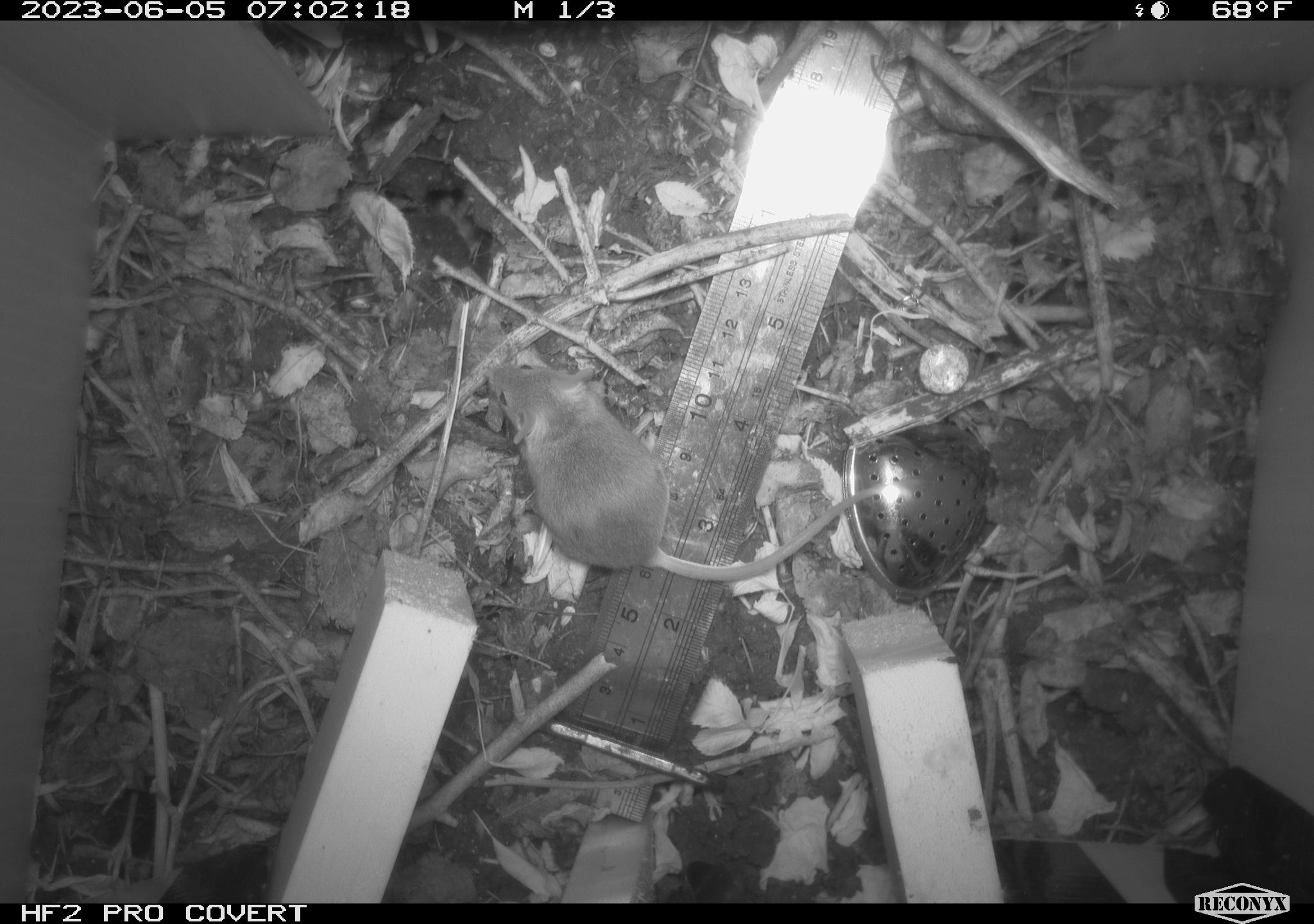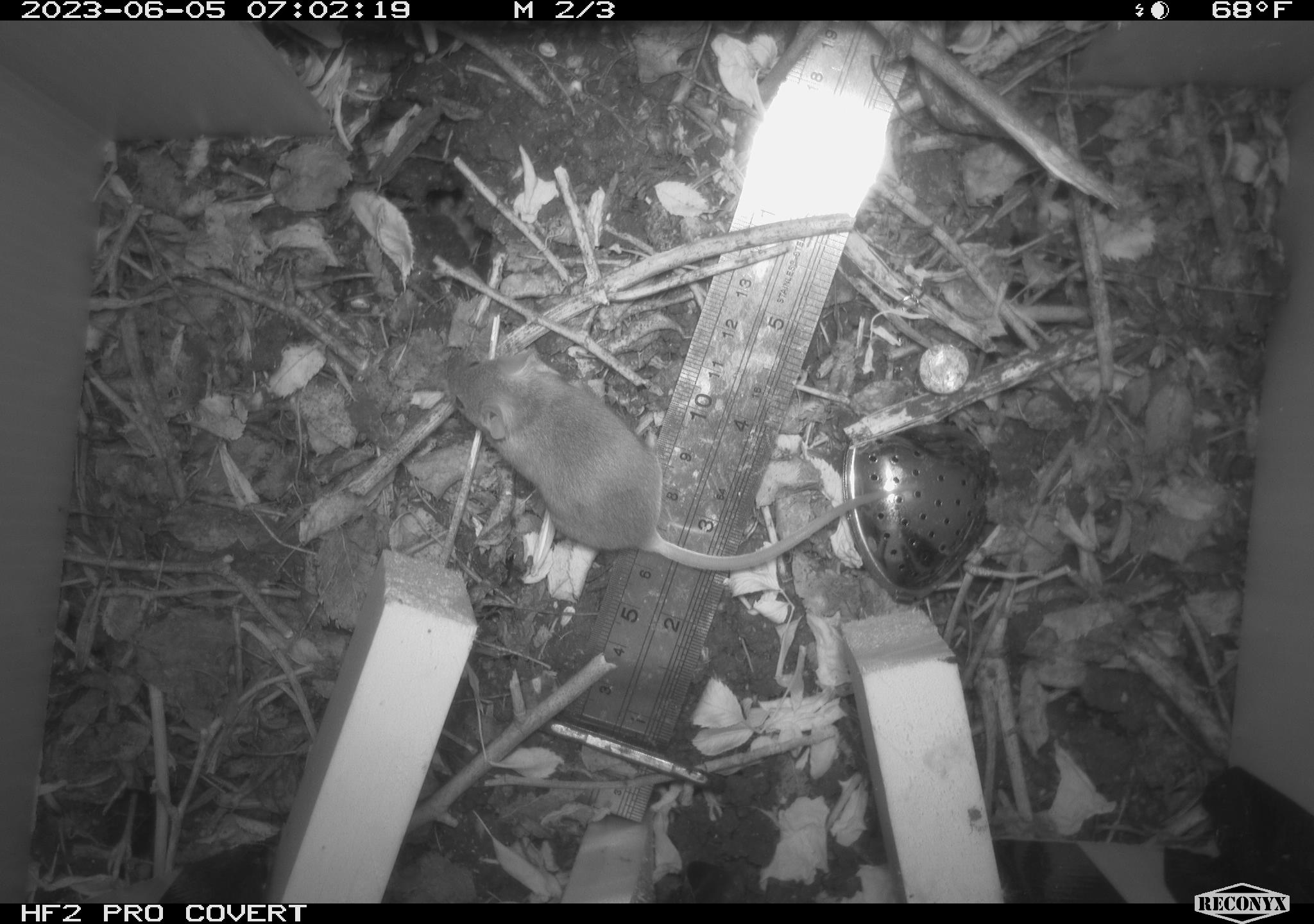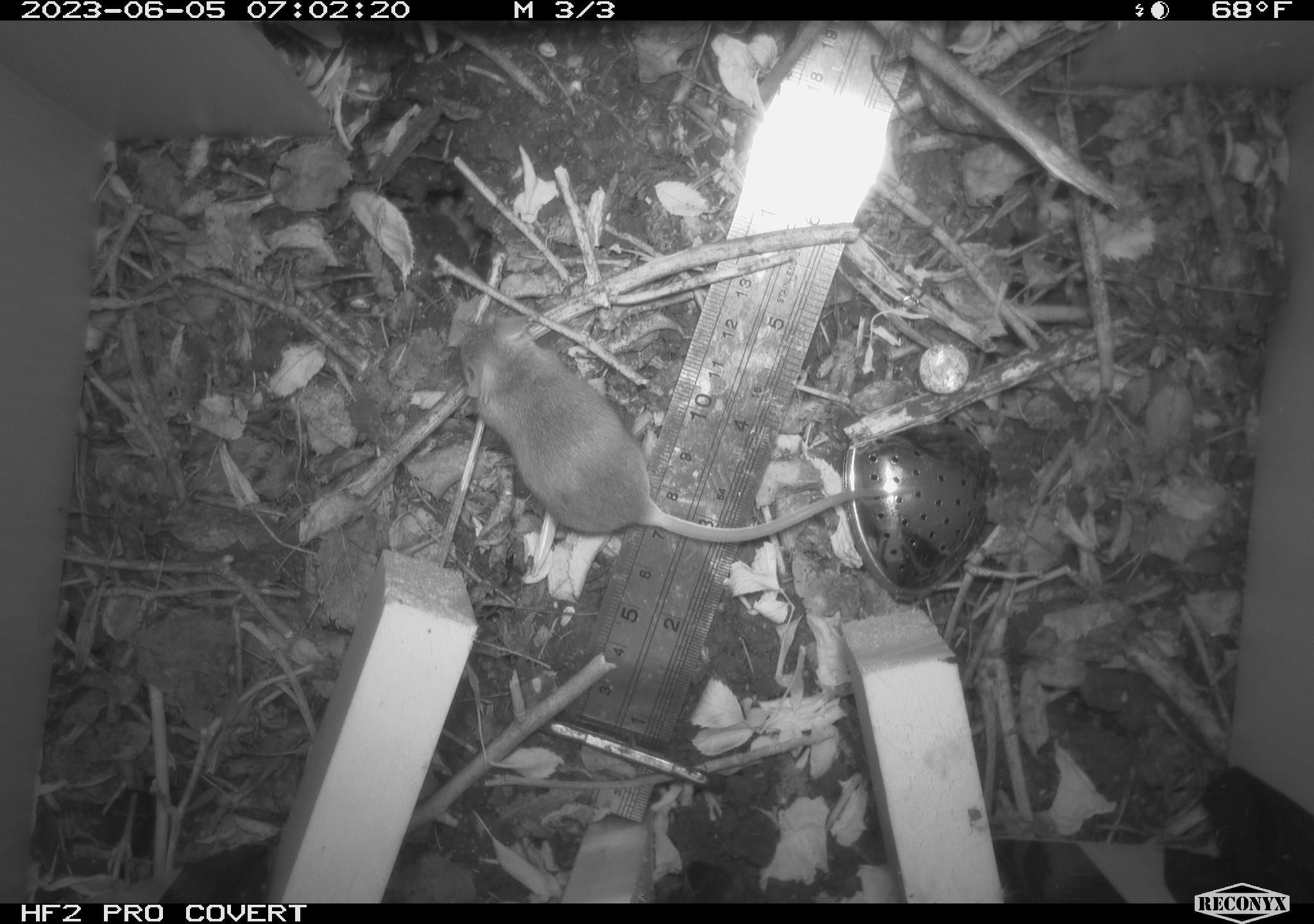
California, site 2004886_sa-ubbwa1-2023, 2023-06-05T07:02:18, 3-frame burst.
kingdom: Animalia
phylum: Chordata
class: Mammalia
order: Rodentia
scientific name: Rodentia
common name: rodent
Rodent (Rodentia).